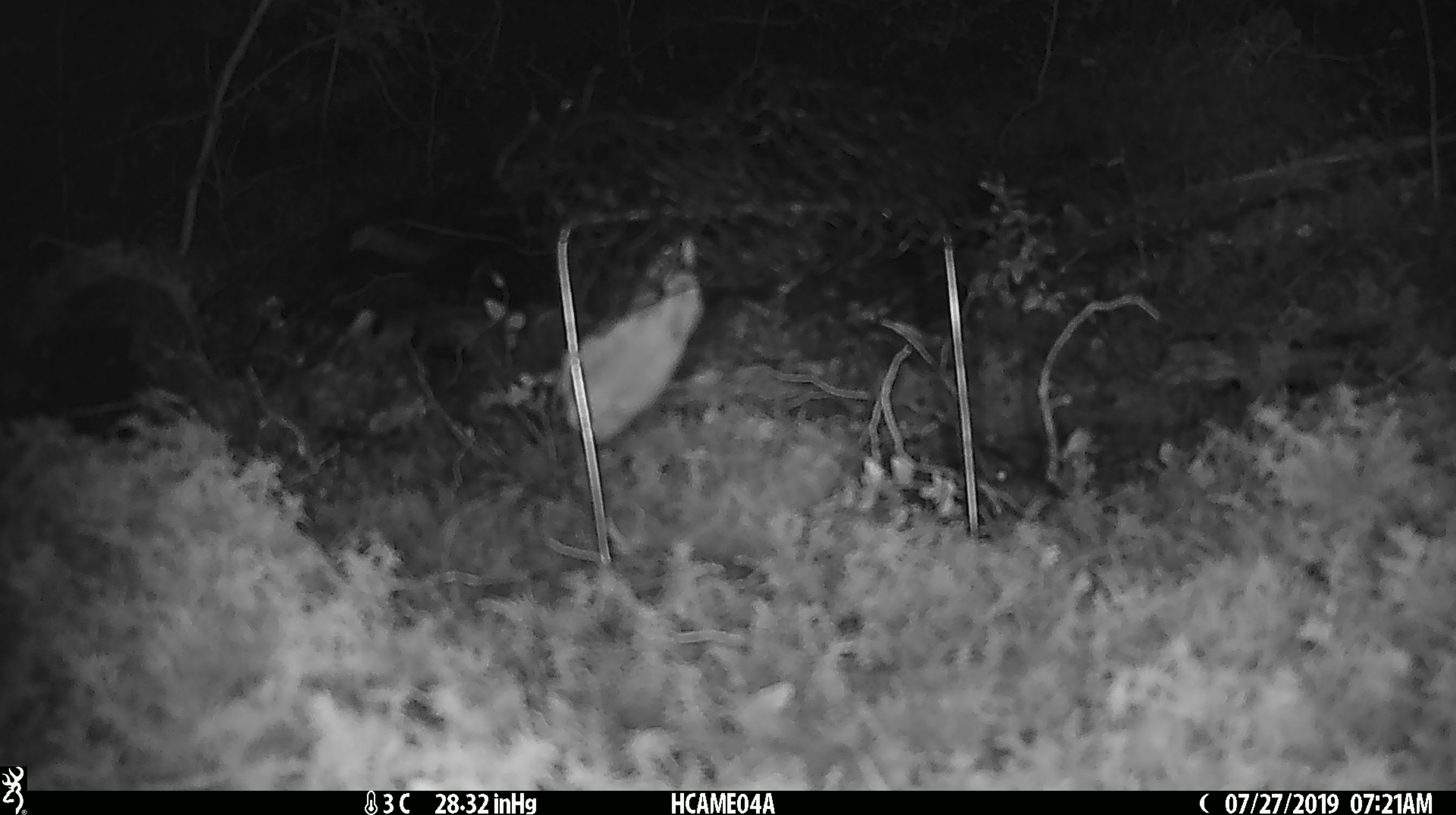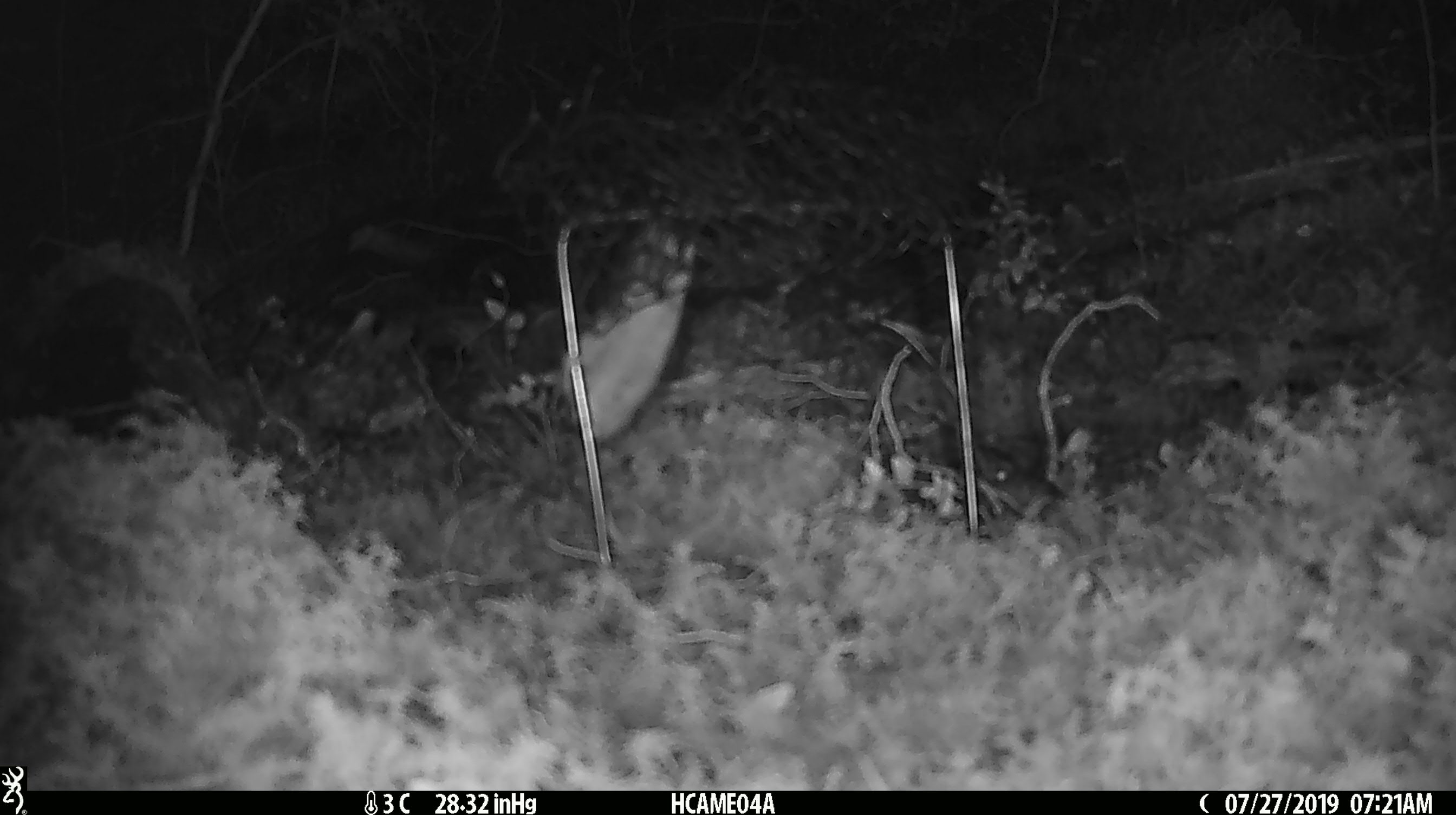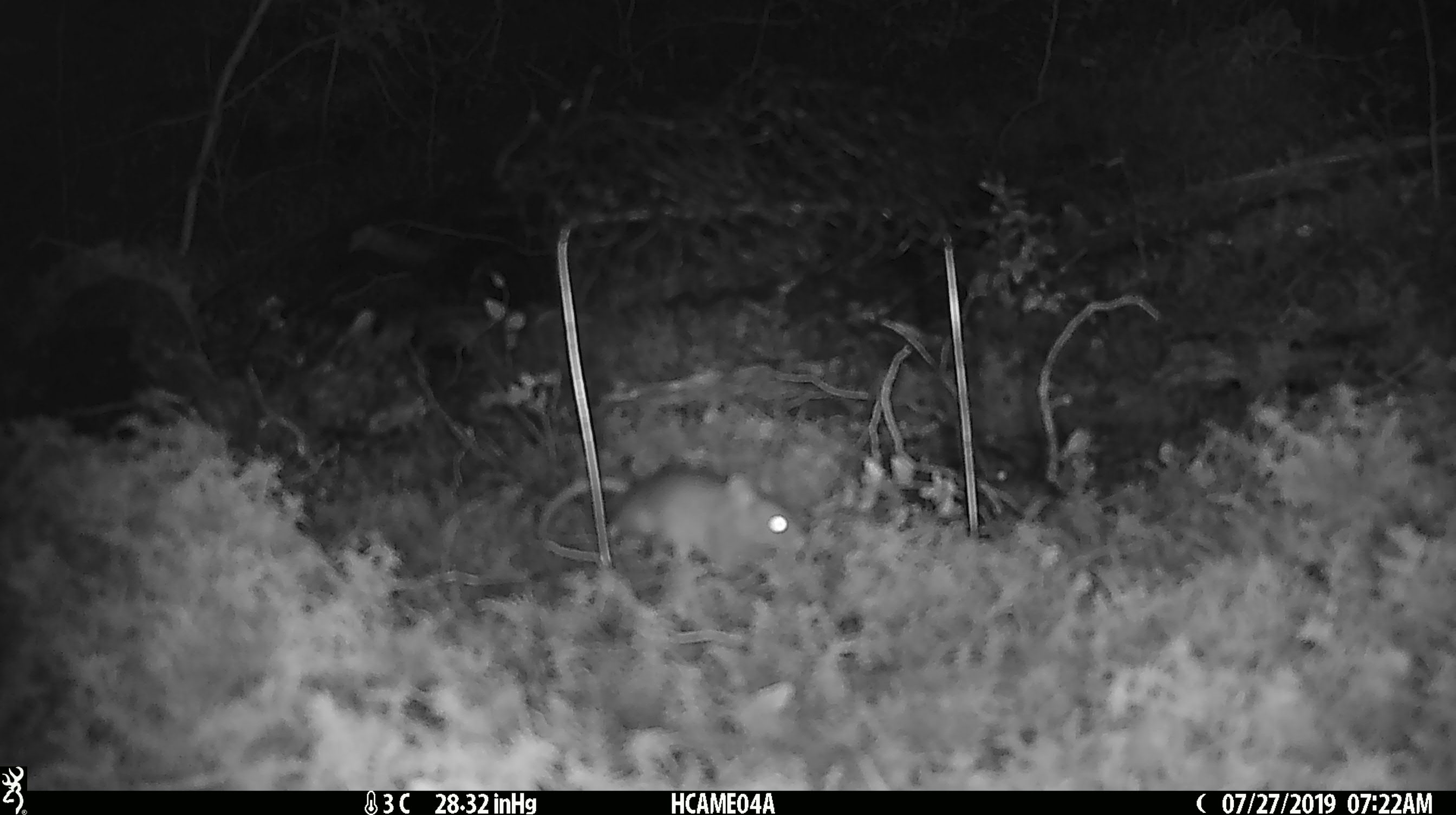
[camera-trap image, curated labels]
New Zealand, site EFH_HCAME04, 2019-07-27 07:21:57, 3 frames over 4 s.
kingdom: Animalia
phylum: Chordata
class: Mammalia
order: Rodentia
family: Muridae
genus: Mus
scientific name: Mus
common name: mouse